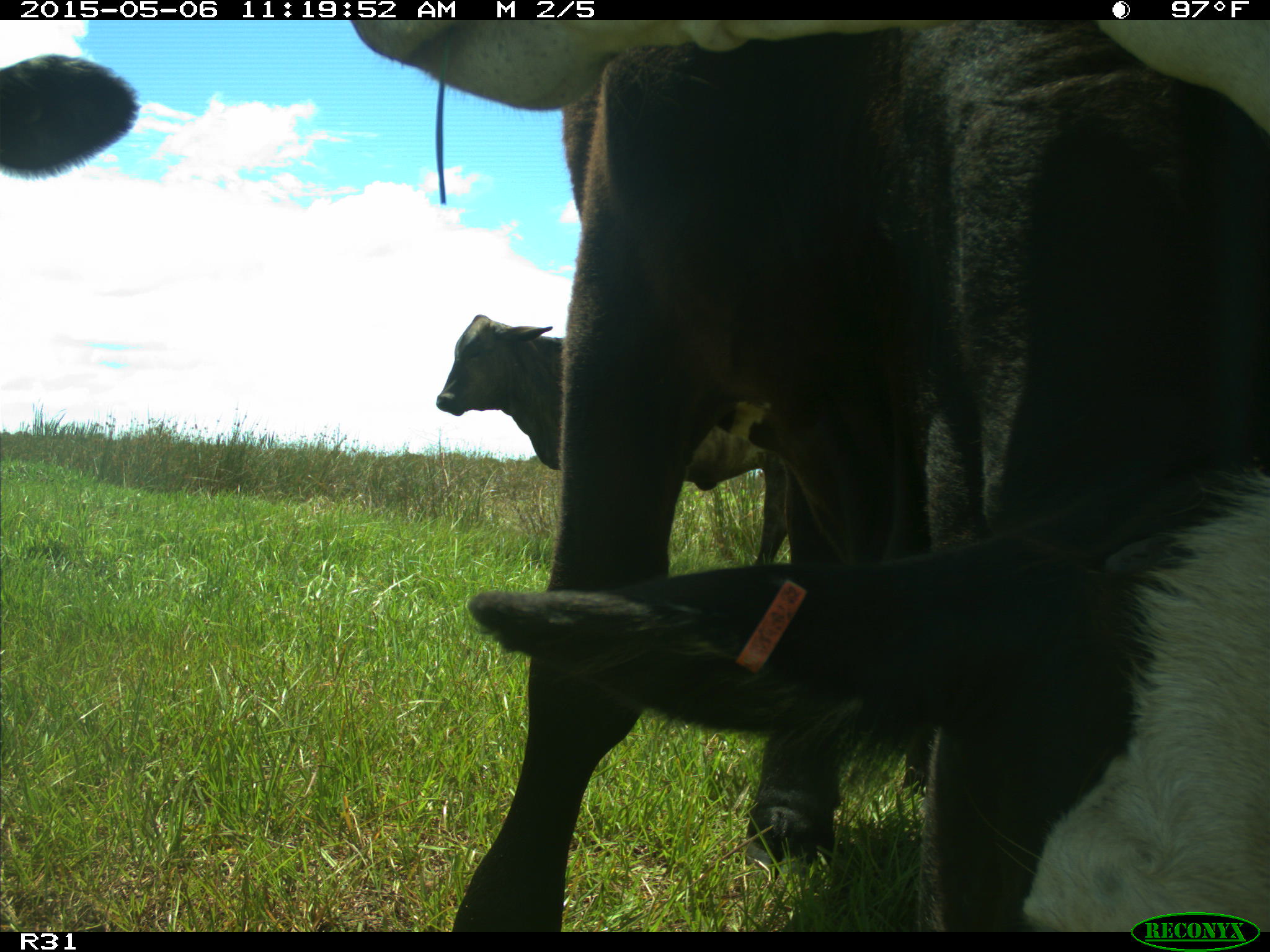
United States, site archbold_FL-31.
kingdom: Animalia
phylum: Chordata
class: Mammalia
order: Artiodactyla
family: Bovidae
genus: Bos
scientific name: Bos taurus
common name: domestic cow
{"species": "Bos taurus (domestic cow)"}